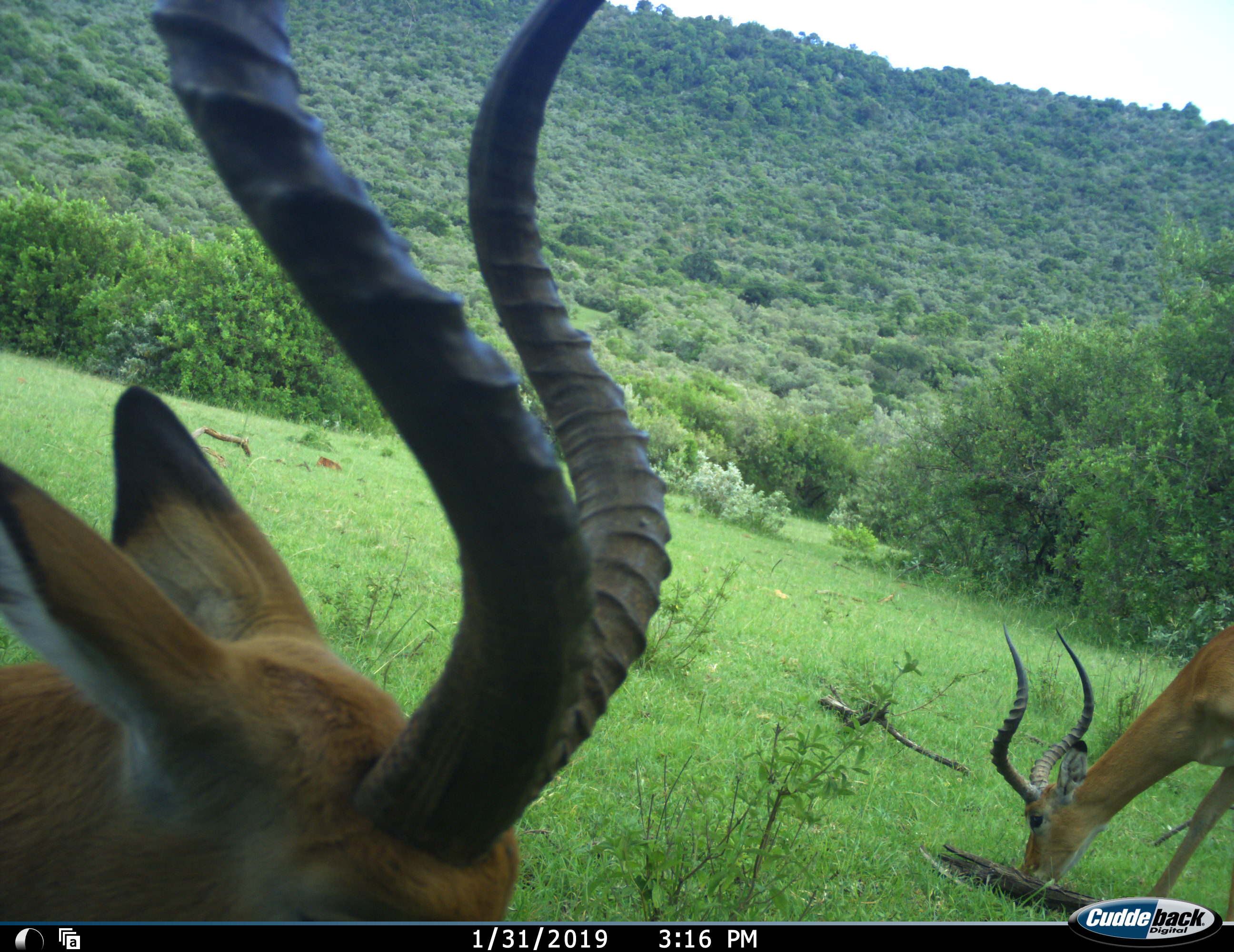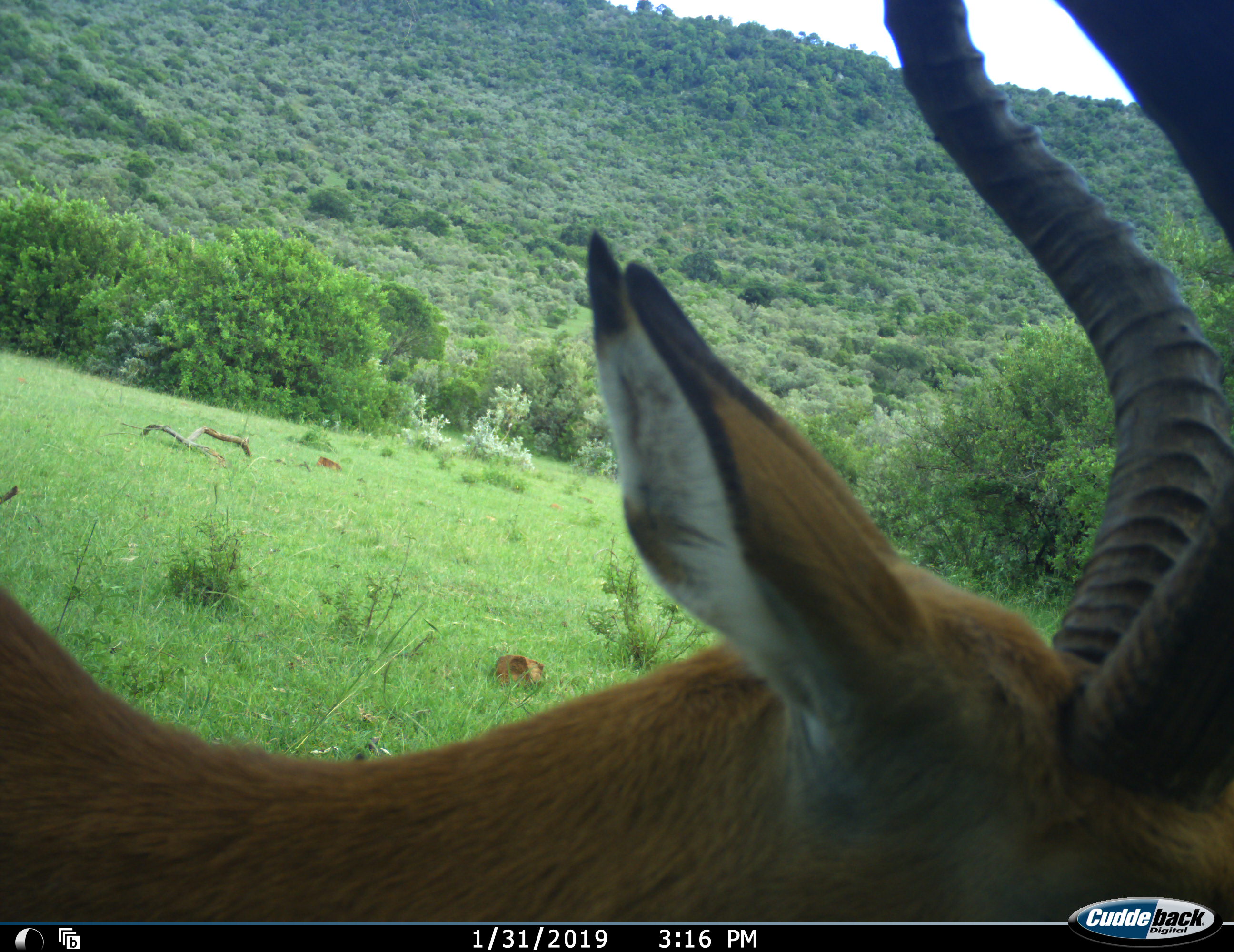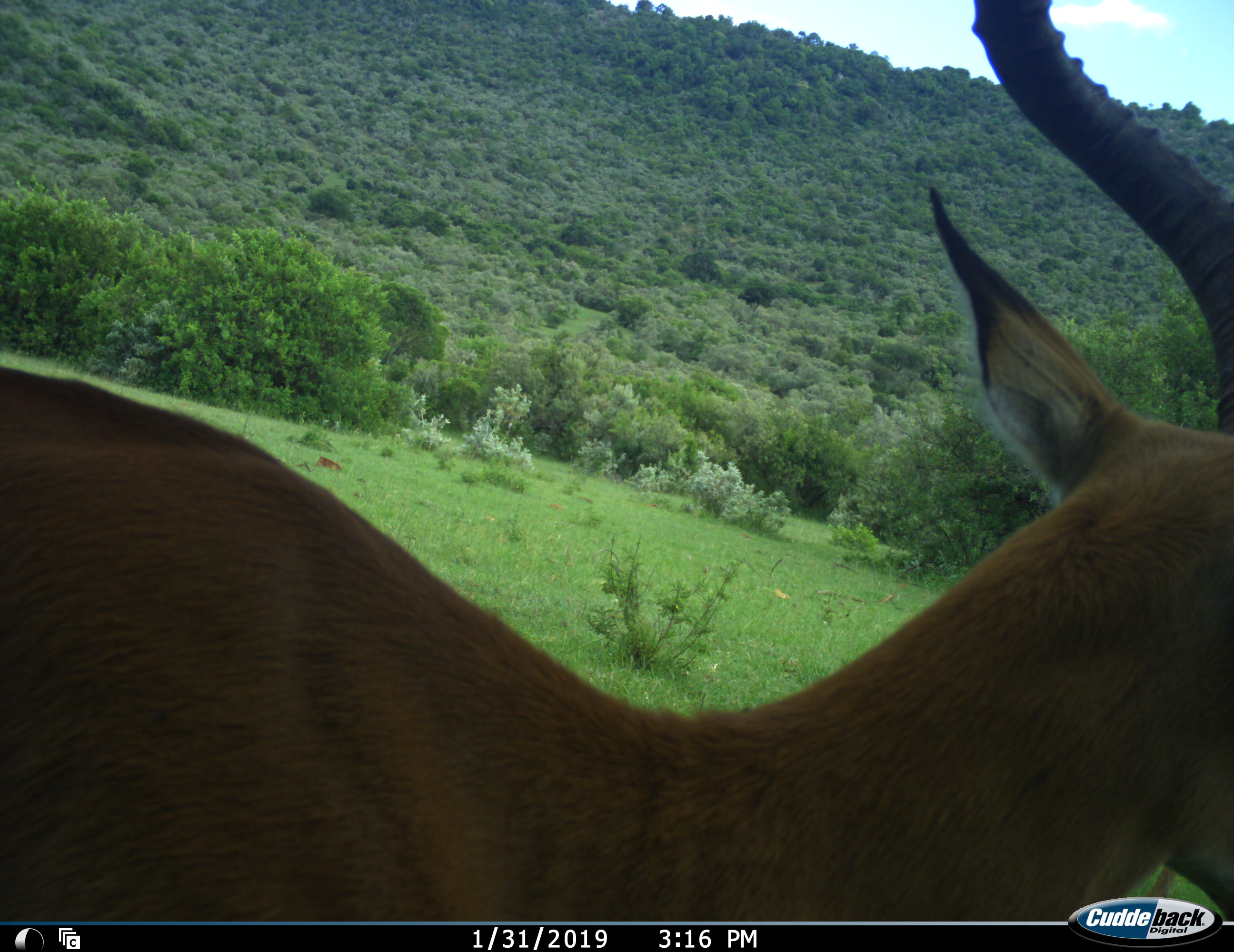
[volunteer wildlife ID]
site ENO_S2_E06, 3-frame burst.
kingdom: Animalia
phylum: Chordata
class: Mammalia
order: Artiodactyla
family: Bovidae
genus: Aepyceros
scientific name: Aepyceros melampus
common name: impala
Impala (Aepyceros melampus), count 2. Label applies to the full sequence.